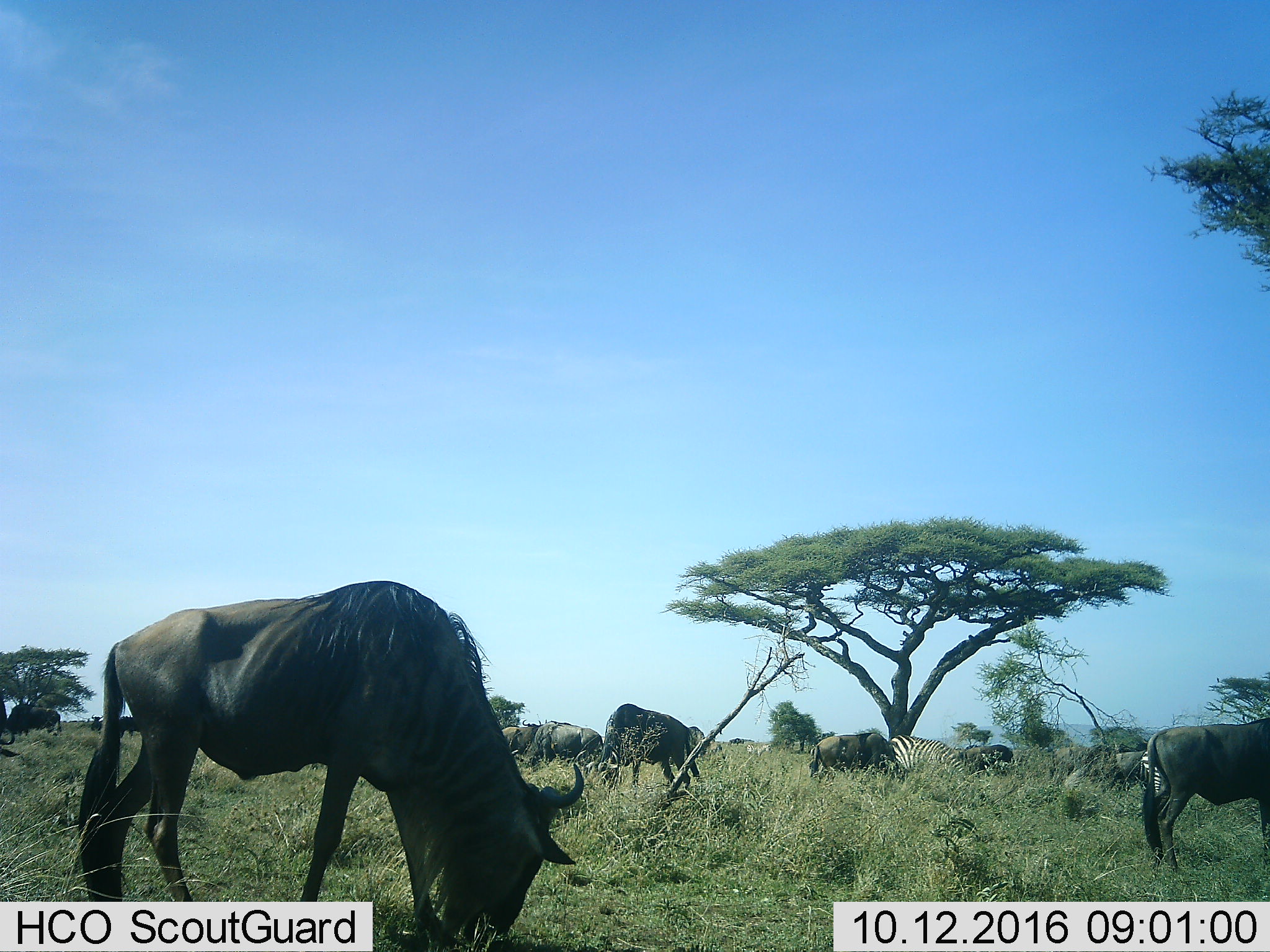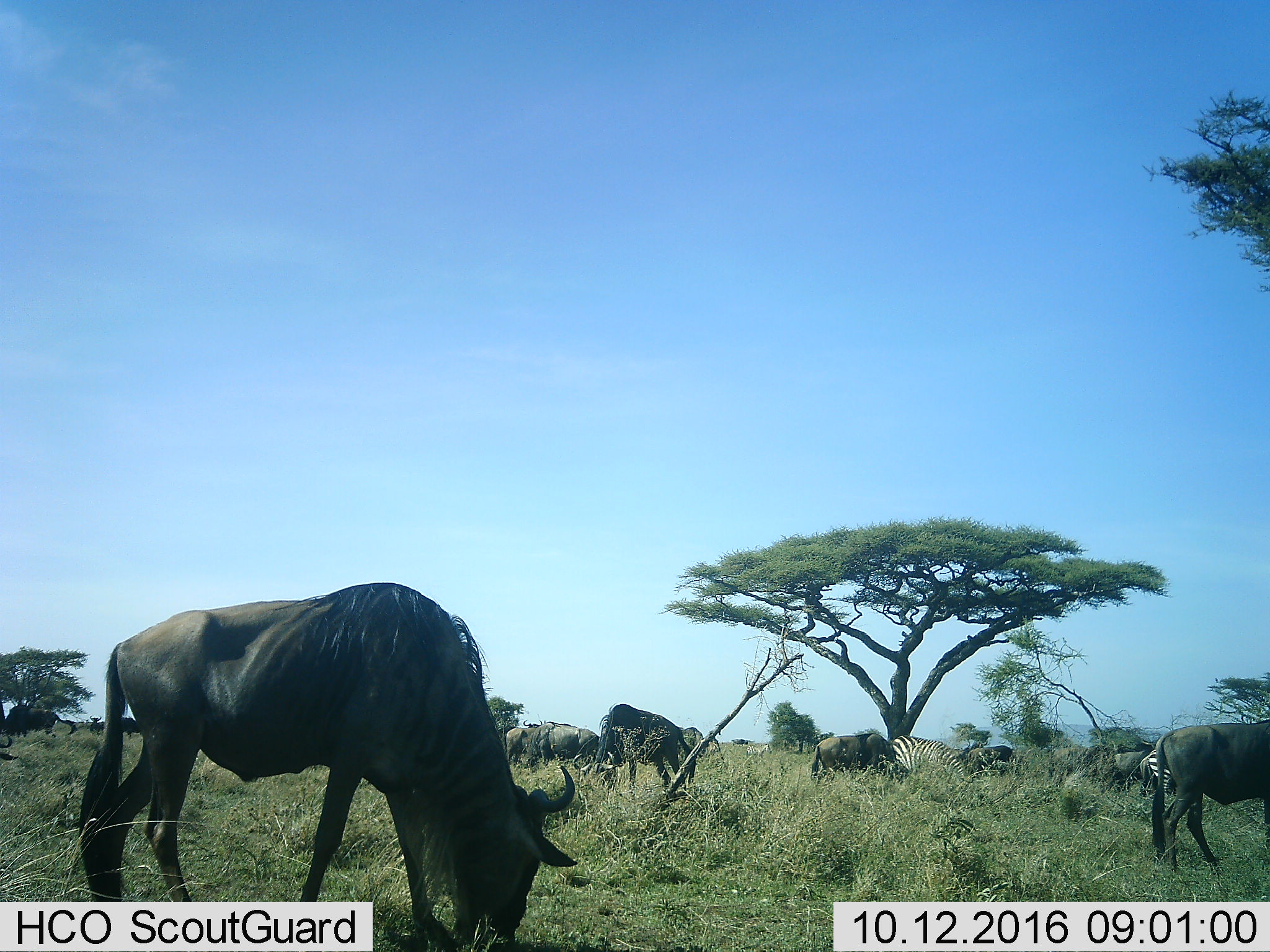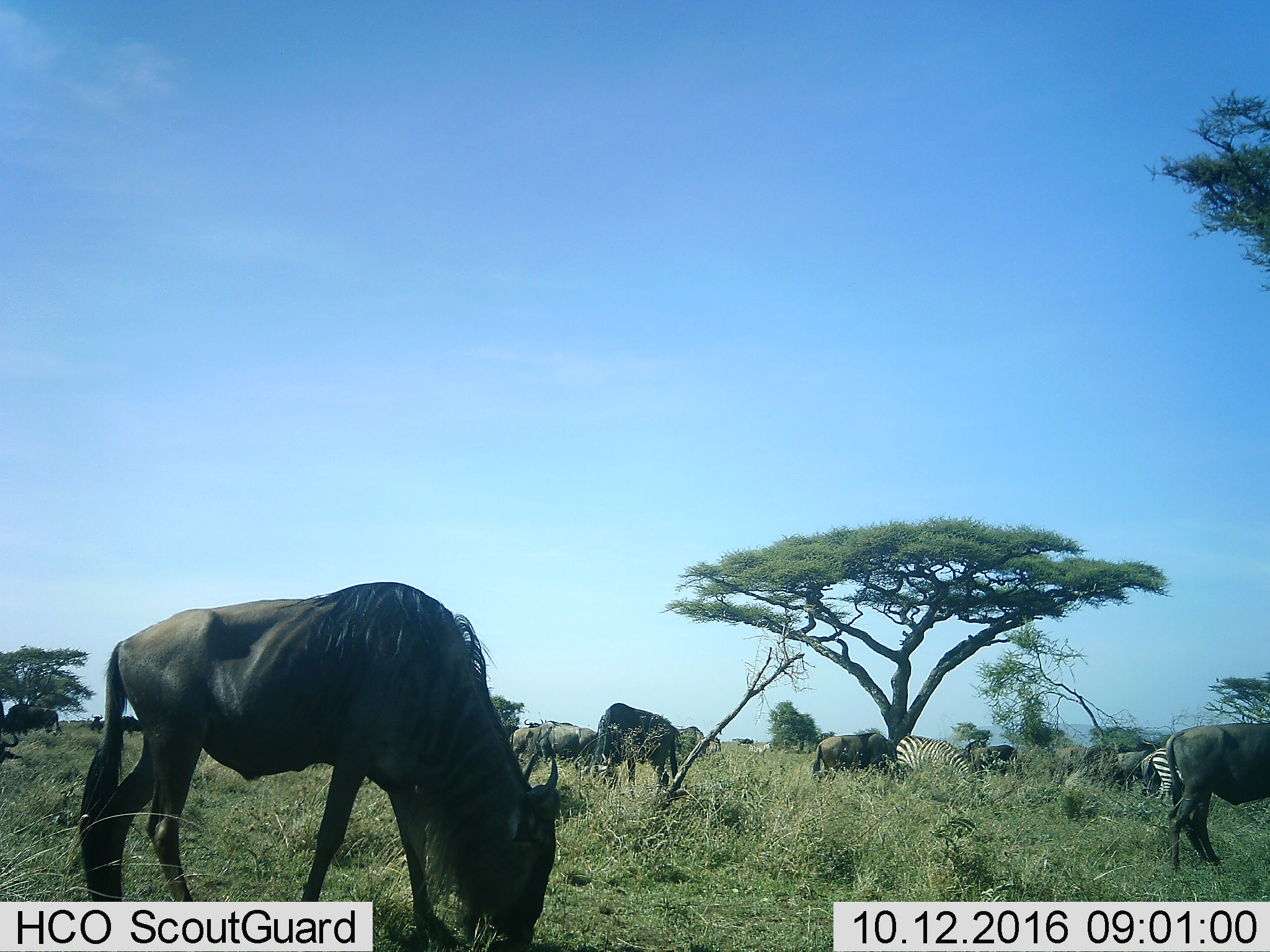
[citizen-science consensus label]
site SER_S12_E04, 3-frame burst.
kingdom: Animalia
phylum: Chordata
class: Mammalia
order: Artiodactyla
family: Bovidae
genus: Connochaetes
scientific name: Connochaetes taurinus taurinus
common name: blue wildebeest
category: wildebeestblue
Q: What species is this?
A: Wildebeestblue (blue wildebeest) (Connochaetes taurinus taurinus).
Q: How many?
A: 11-50.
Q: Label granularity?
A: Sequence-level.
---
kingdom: Animalia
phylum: Chordata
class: Mammalia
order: Perissodactyla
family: Equidae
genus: Equus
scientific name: Equus quagga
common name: plains zebra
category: zebraplains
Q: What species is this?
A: Zebraplains (plains zebra) (Equus quagga).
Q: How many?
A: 3.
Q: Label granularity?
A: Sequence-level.